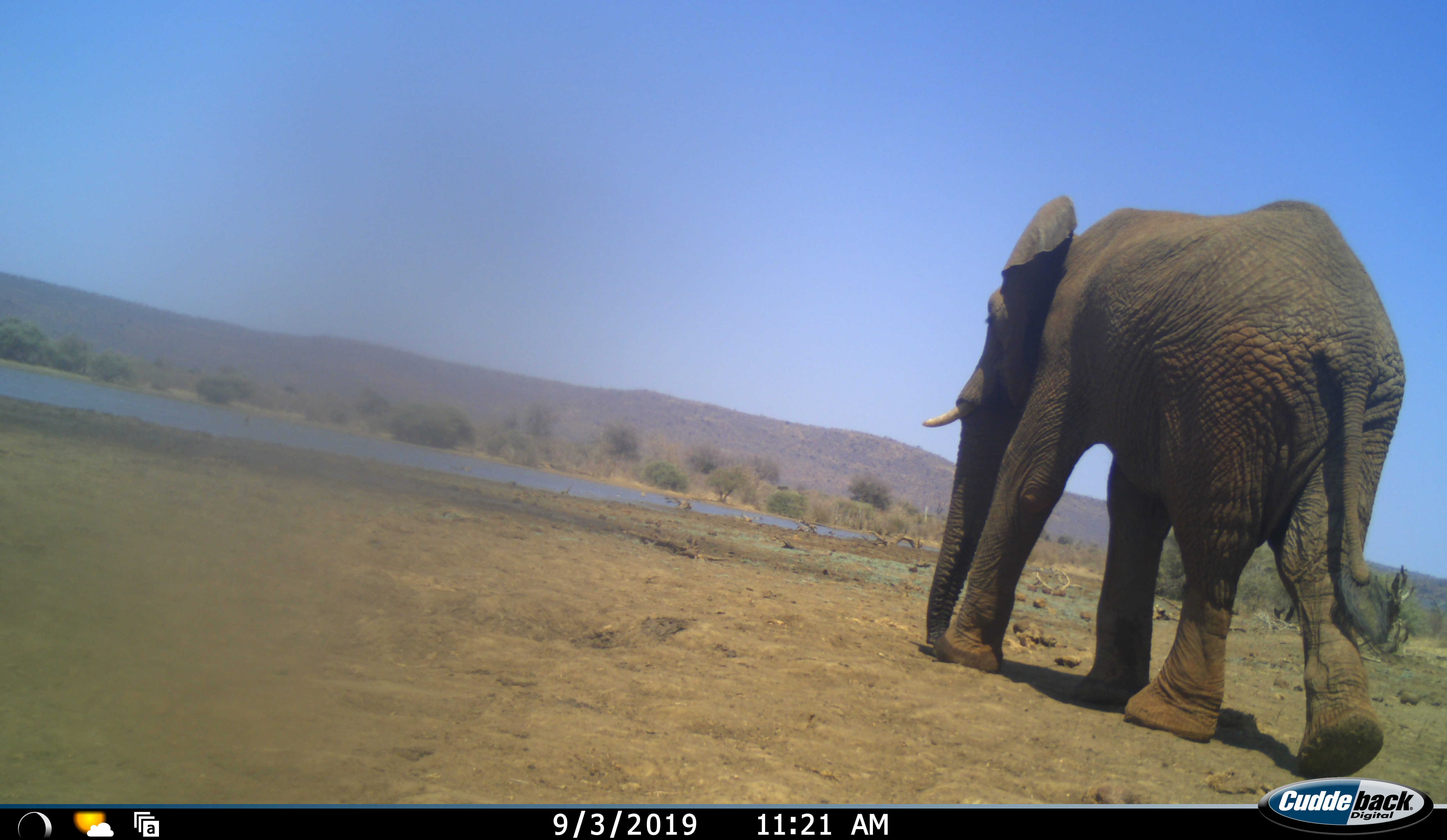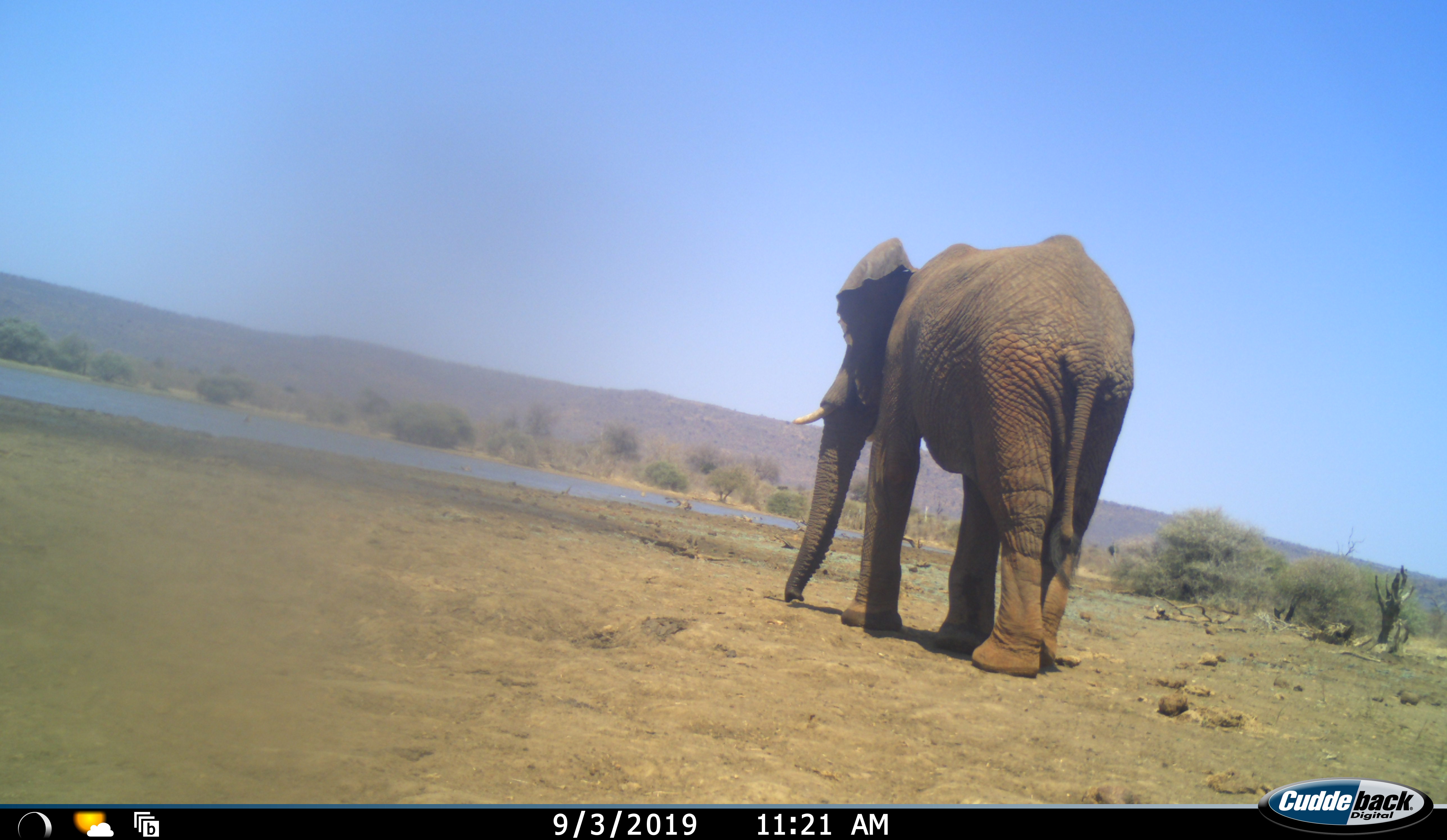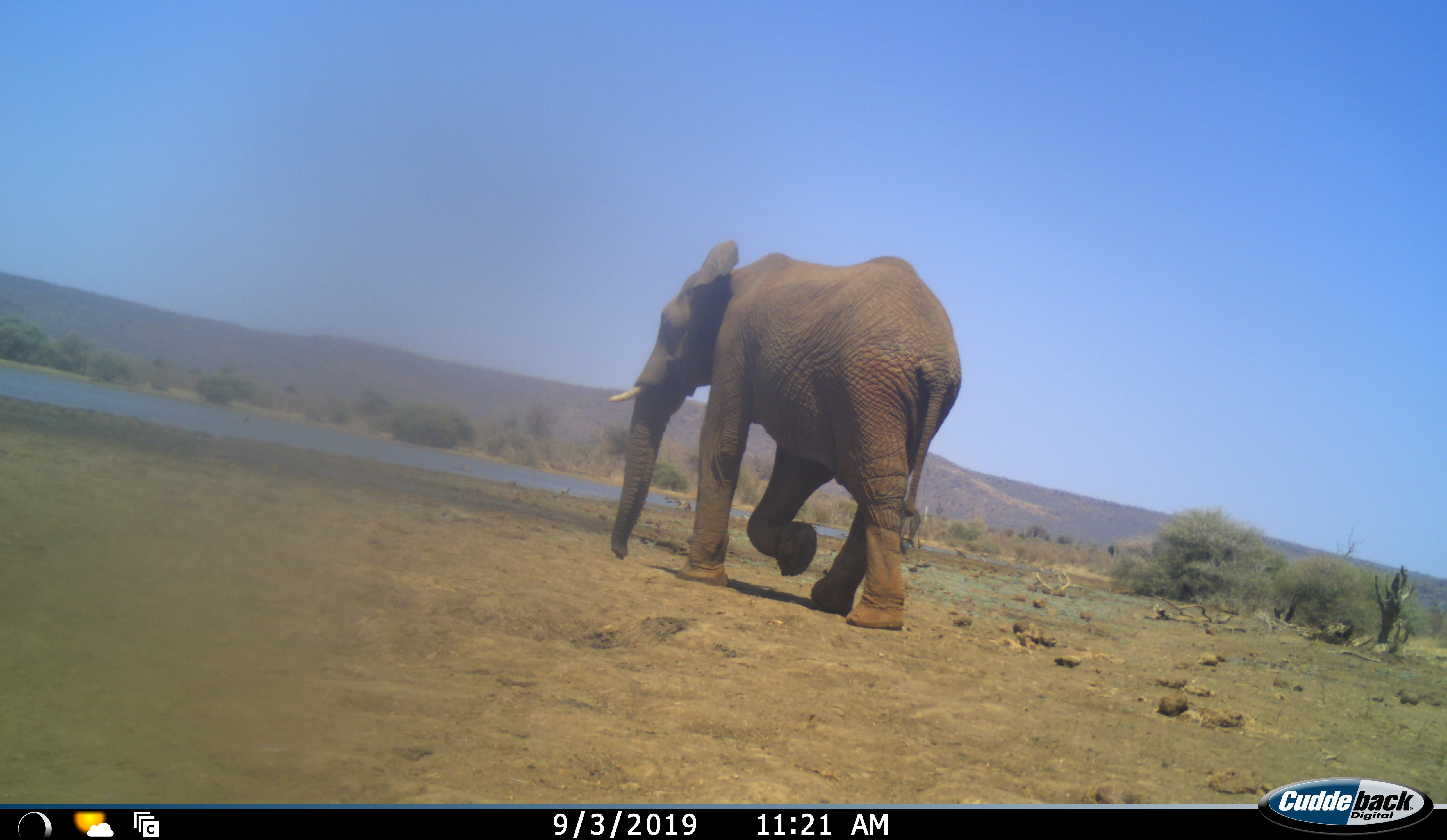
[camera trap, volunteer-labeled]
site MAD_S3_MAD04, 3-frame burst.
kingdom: Animalia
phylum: Chordata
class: Mammalia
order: Proboscidea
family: Elephantidae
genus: Loxodonta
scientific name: Loxodonta africana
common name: african bush elephant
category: elephant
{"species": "elephant (african bush elephant) (Loxodonta africana)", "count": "1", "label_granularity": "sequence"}